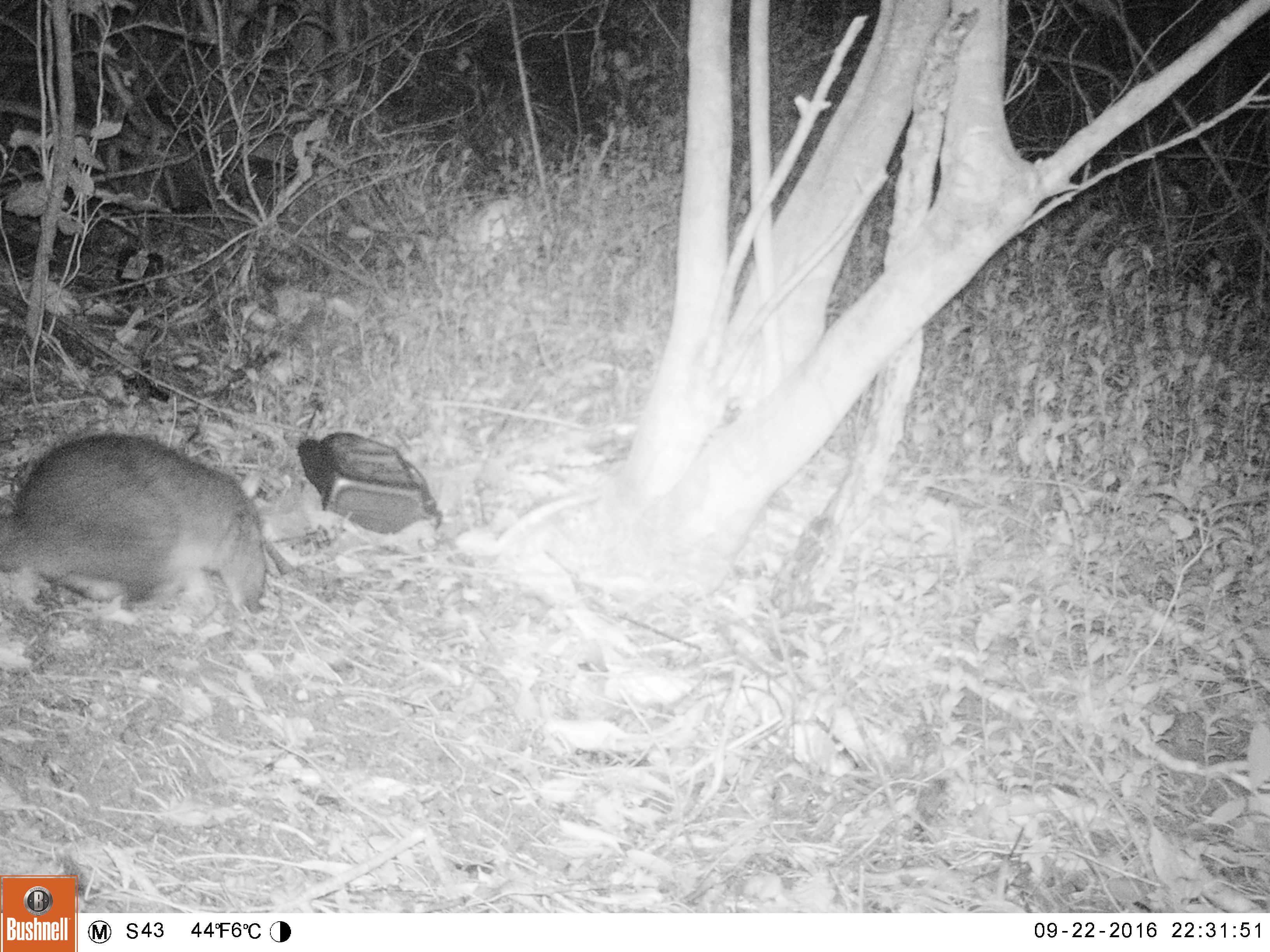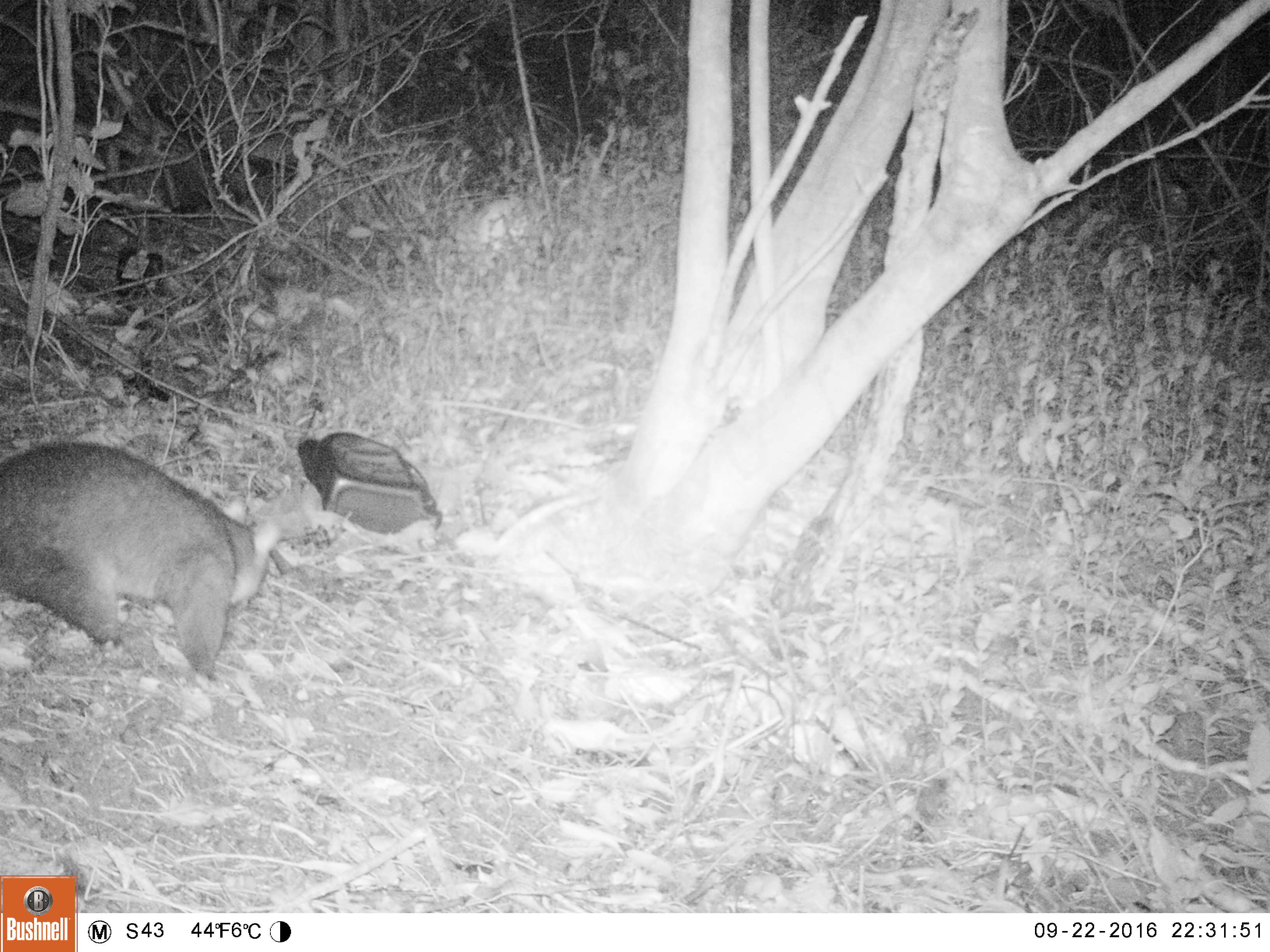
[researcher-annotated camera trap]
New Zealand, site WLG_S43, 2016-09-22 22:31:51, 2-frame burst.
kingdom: Animalia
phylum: Chordata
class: Mammalia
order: Diprotodontia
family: Phalangeridae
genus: Trichosurus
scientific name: Trichosurus vulpecula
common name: common brushtail possum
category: possum